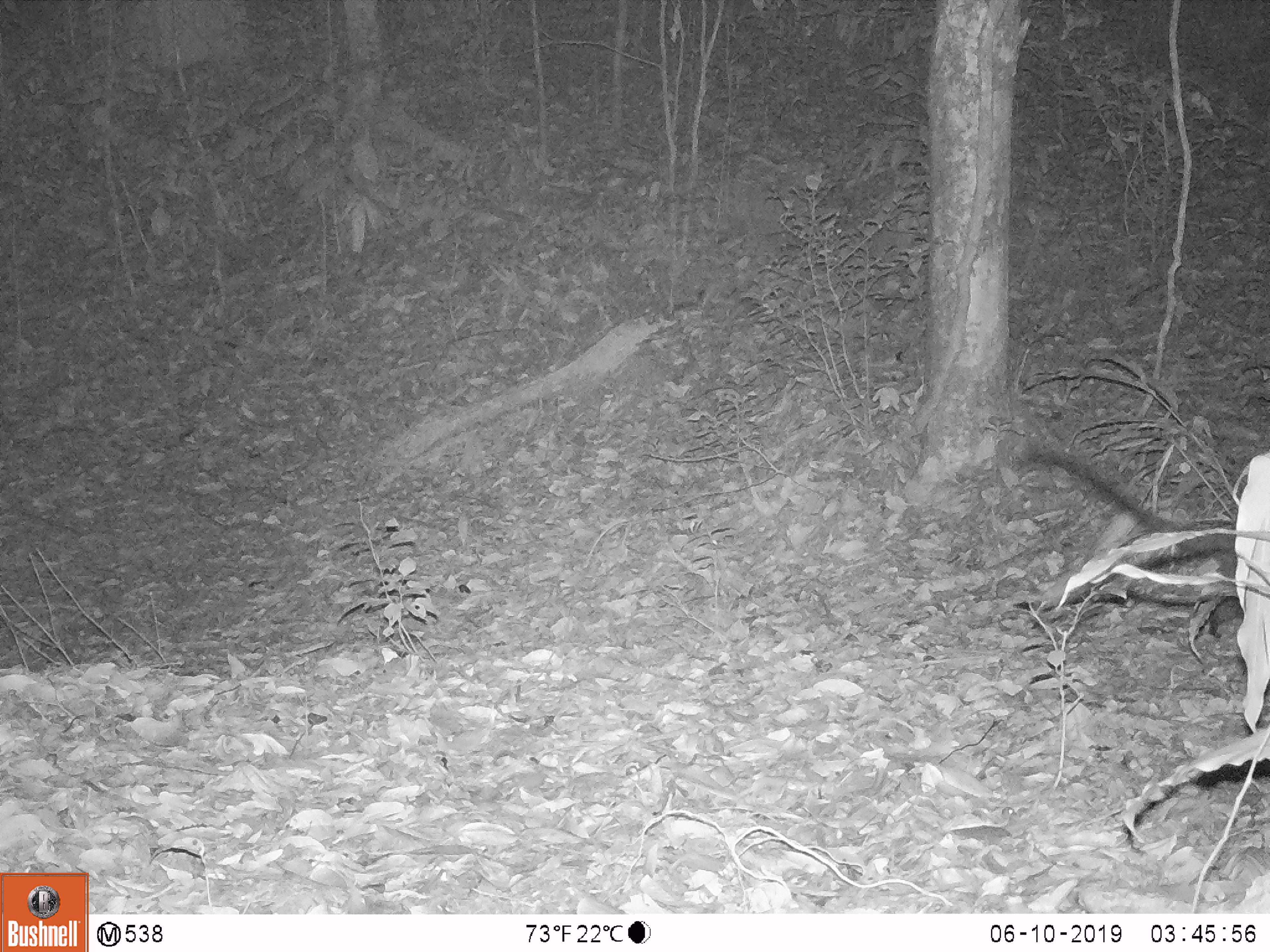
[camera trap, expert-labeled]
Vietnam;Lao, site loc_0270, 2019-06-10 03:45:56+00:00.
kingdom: Animalia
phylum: Chordata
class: Mammalia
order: Carnivora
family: Viverridae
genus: Paradoxurus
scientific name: Paradoxurus hermaphroditus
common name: common palm civet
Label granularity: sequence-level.